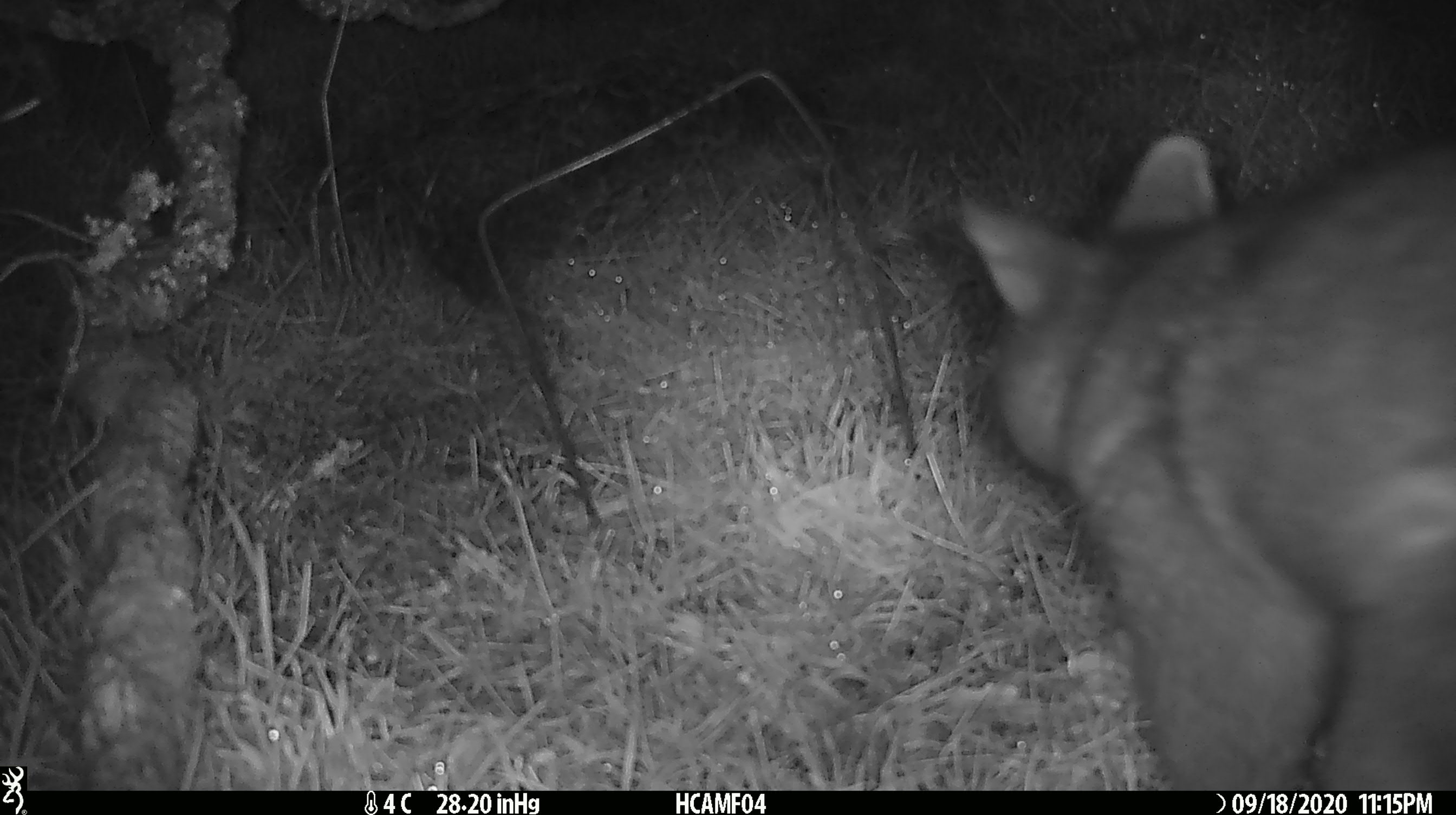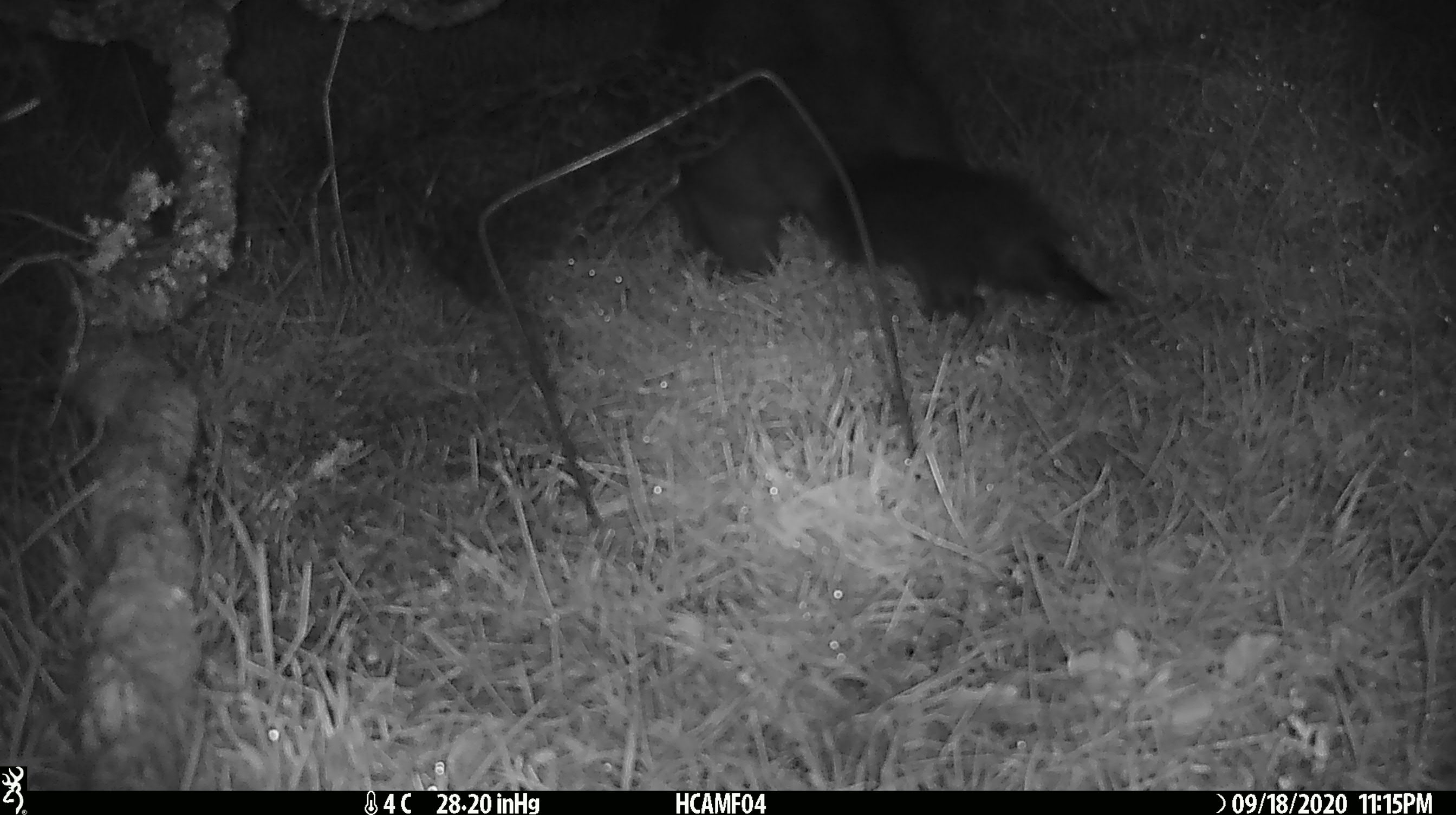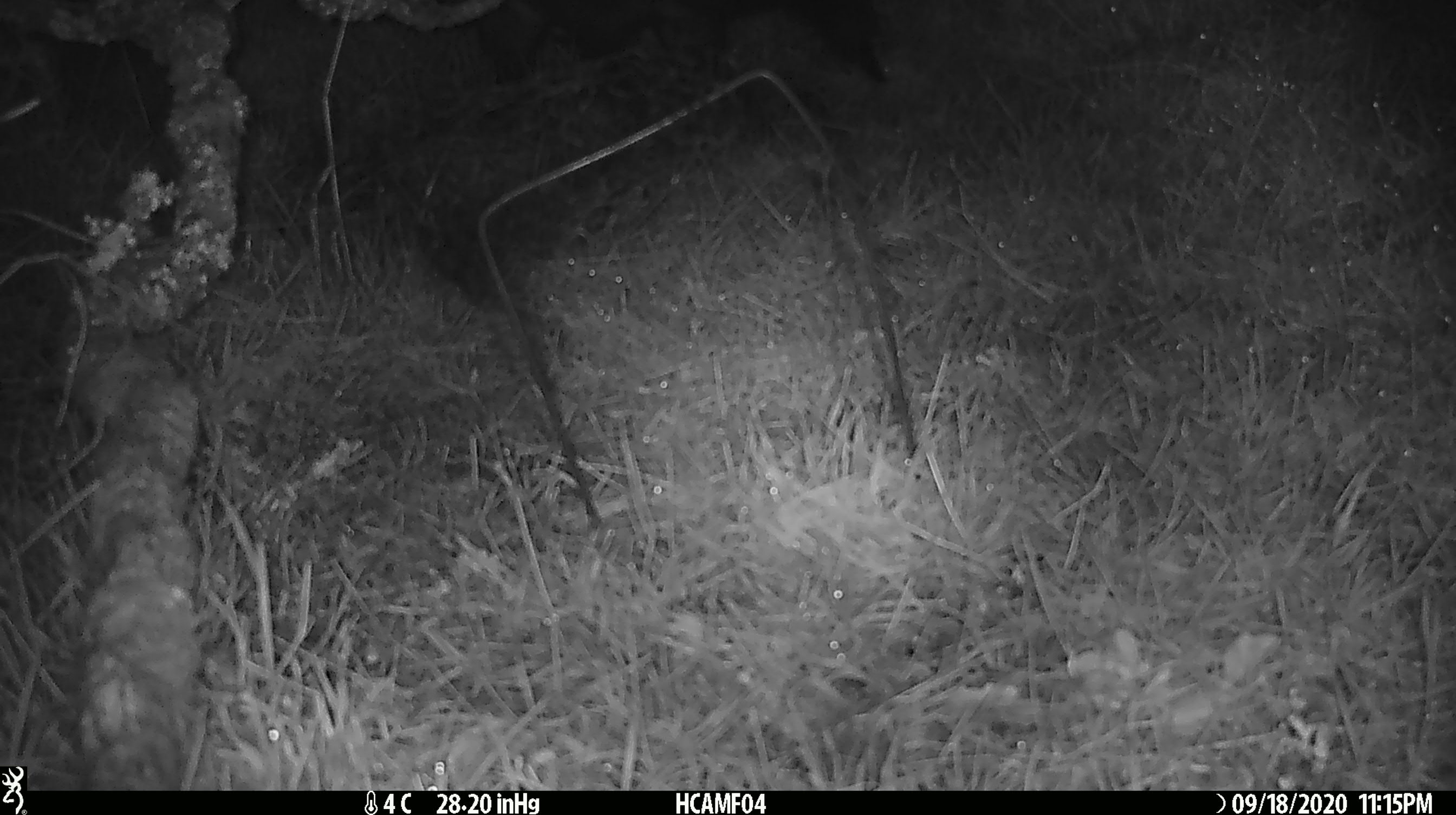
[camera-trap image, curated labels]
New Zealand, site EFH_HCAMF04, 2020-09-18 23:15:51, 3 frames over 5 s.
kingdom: Animalia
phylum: Chordata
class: Mammalia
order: Diprotodontia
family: Phalangeridae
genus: Trichosurus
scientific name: Trichosurus vulpecula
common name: common brushtail possum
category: possum